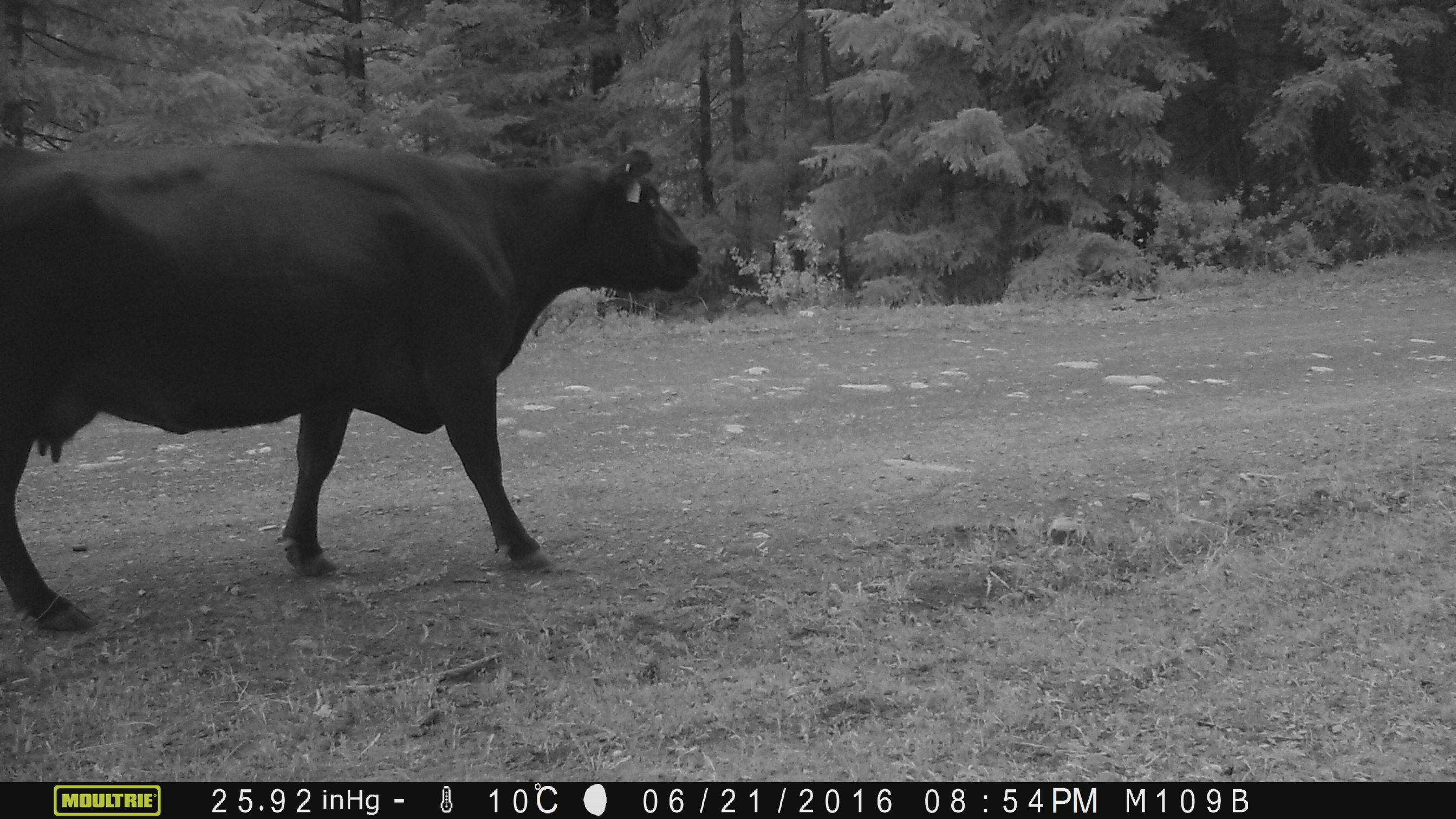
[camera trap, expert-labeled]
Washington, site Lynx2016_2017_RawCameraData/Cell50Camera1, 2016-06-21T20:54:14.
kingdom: Animalia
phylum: Chordata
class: Mammalia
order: Artiodactyla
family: Bovidae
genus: Bos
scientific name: Bos taurus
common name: domestic cattle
Domestic cattle (Bos taurus). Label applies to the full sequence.